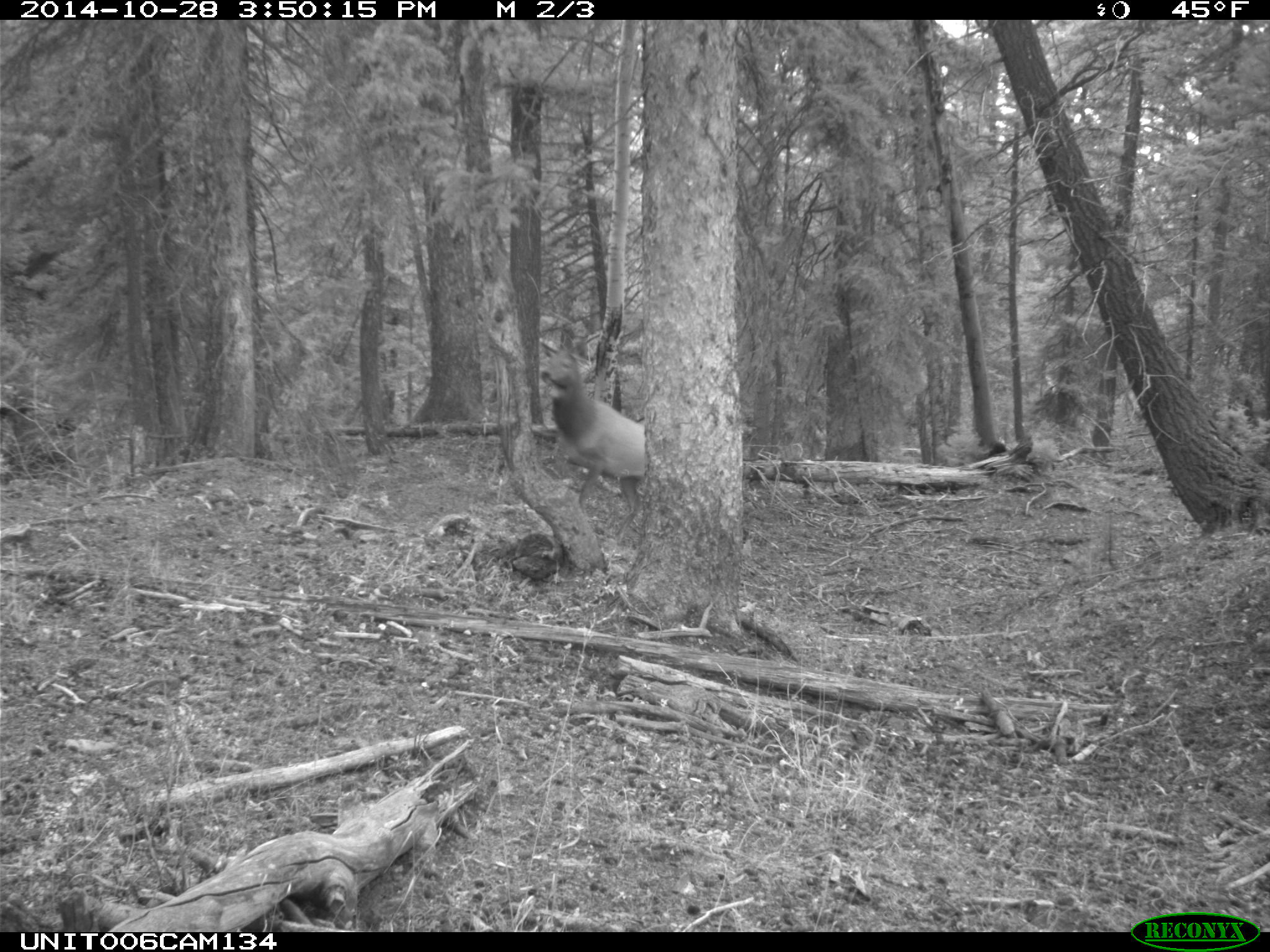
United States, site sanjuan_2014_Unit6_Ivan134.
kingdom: Animalia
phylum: Chordata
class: Mammalia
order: Artiodactyla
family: Cervidae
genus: Cervus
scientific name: Cervus elaphus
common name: red deer